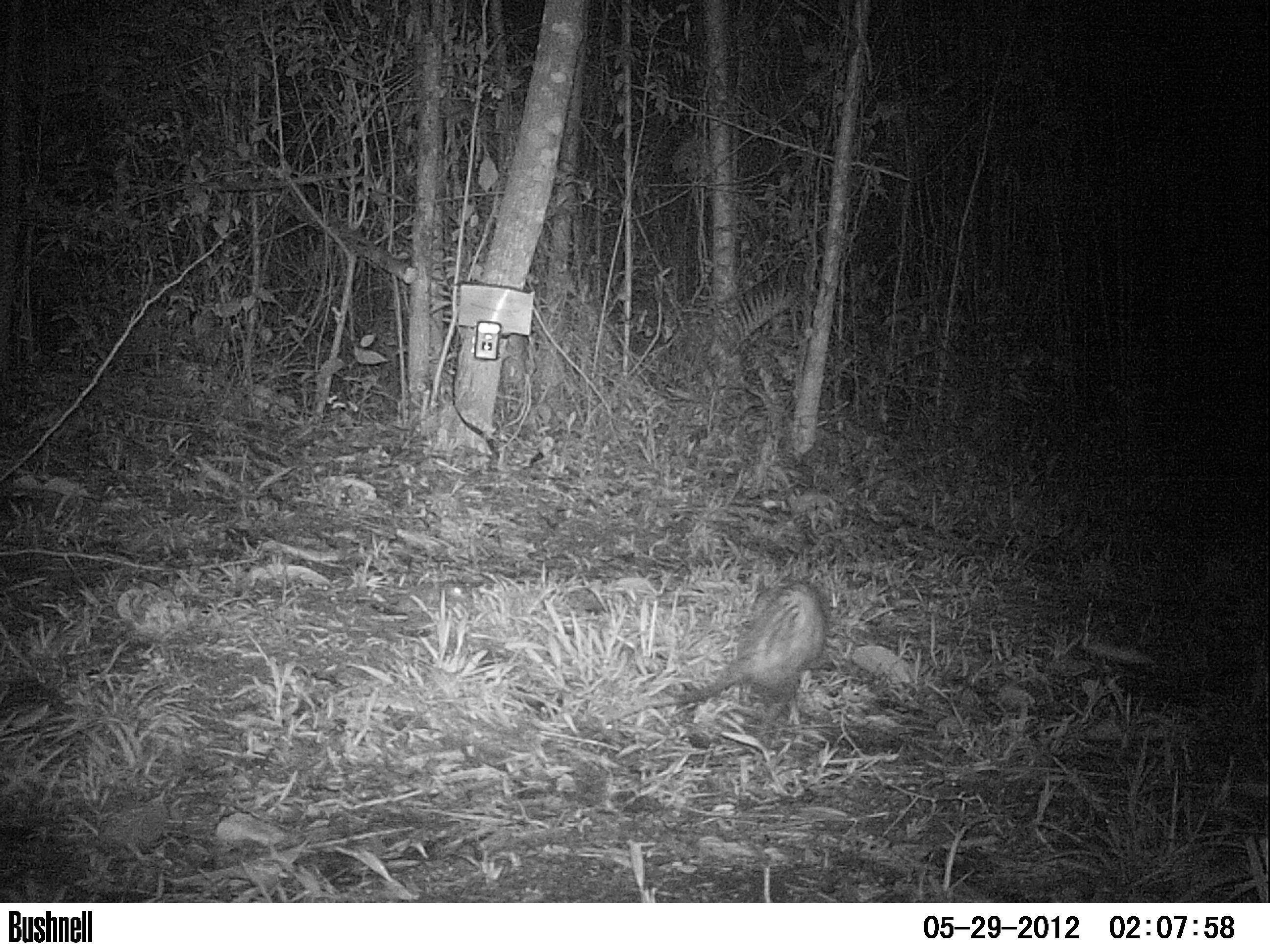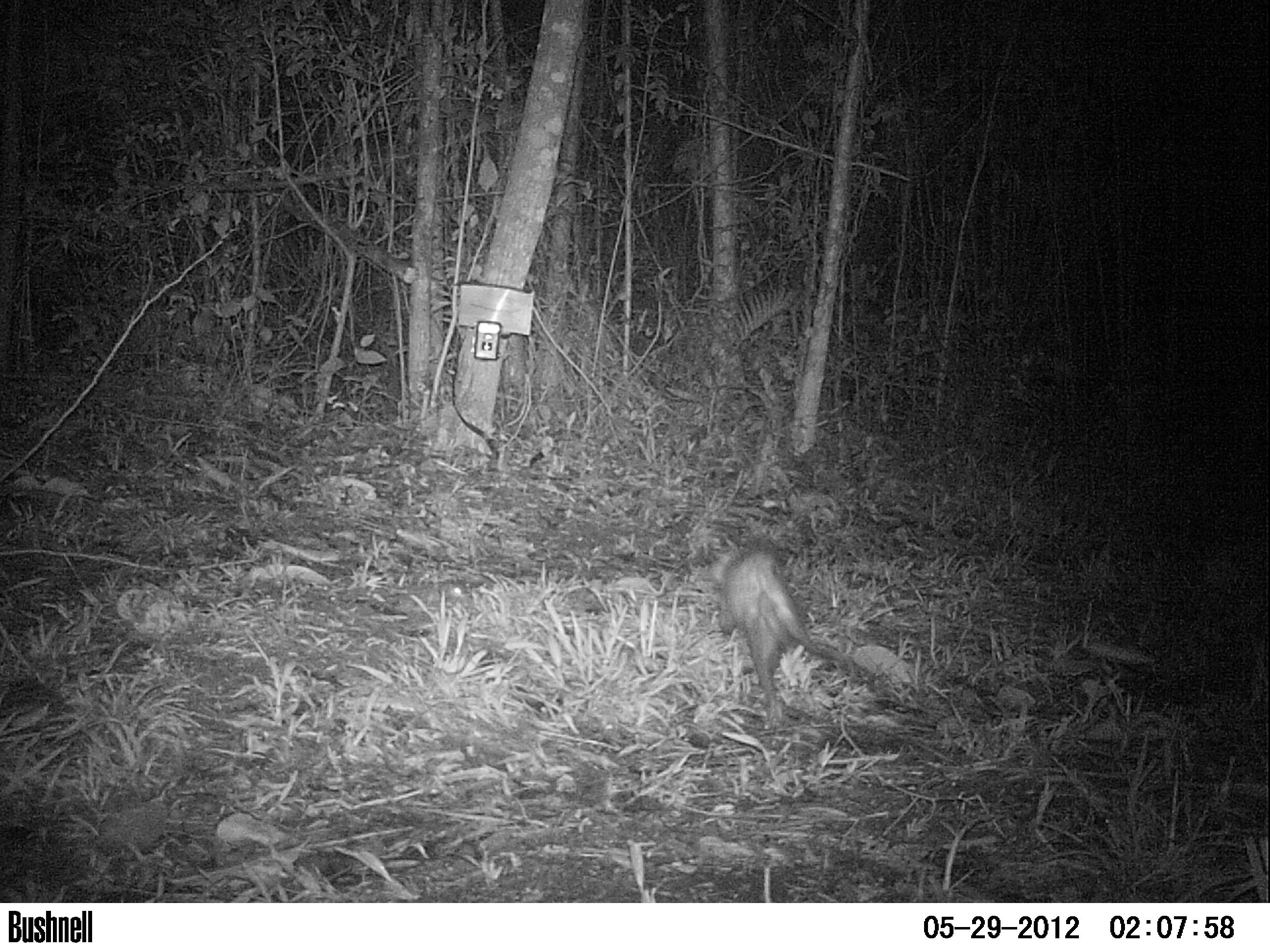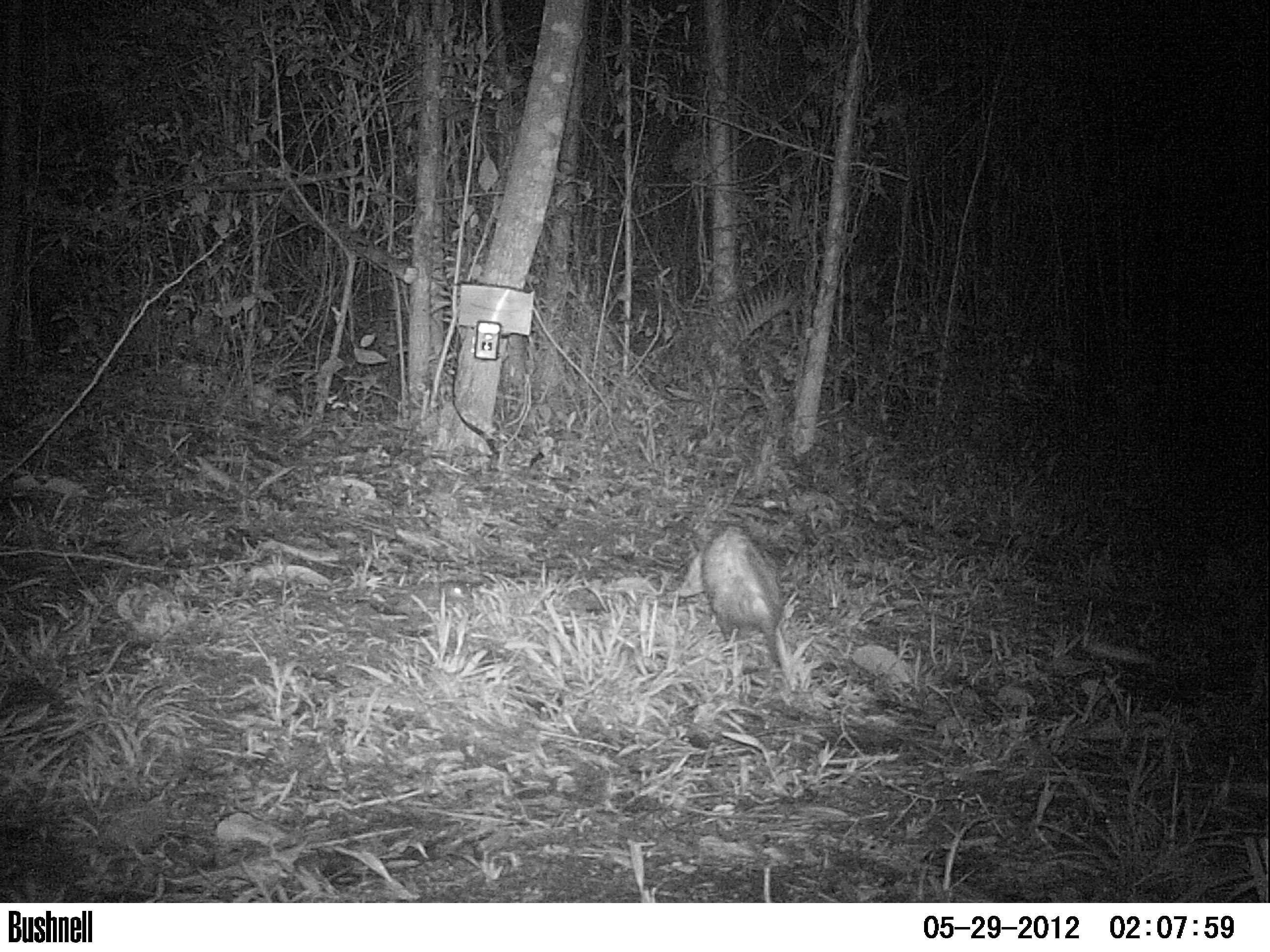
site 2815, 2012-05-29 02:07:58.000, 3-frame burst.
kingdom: Animalia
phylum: Chordata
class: Mammalia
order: Didelphimorphia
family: Didelphidae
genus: Didelphis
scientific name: Didelphis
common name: american opossums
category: didelphis sp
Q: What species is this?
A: Didelphis sp (american opossums) (Didelphis).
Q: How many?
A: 1.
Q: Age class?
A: Adult.